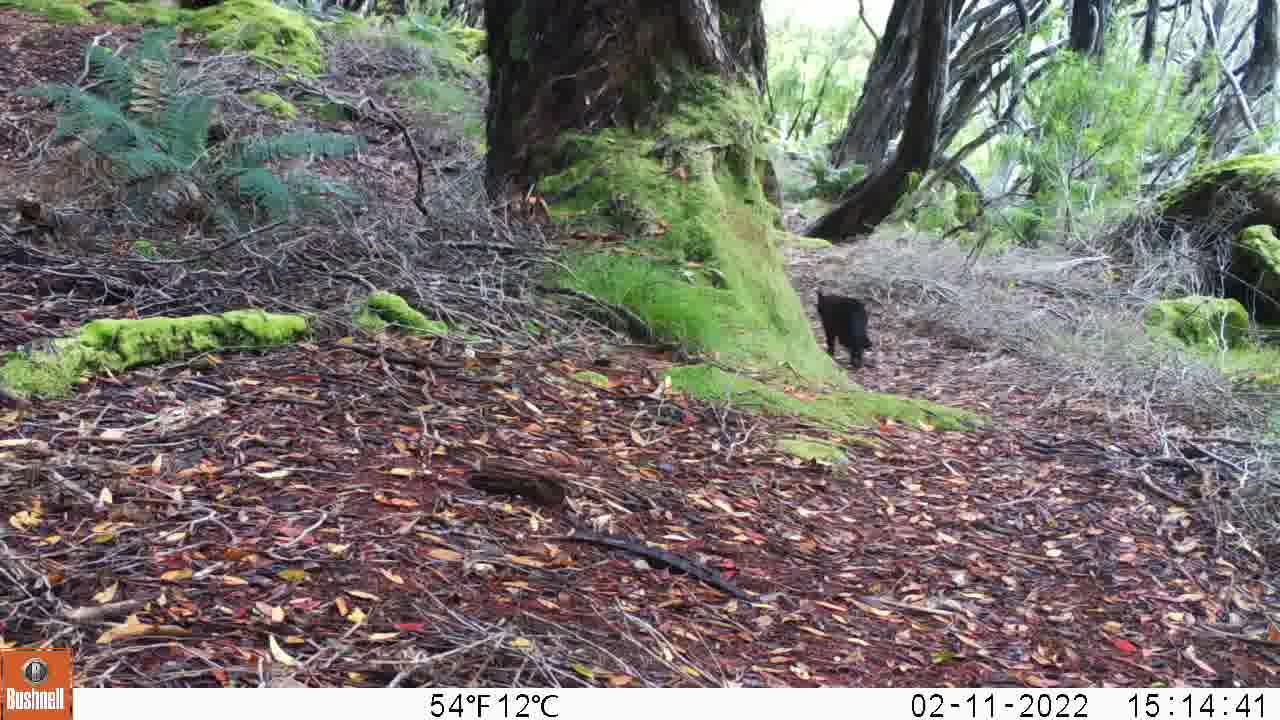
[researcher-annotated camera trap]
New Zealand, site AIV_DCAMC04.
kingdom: Animalia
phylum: Chordata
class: Mammalia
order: Carnivora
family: Felidae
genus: Felis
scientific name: Felis catus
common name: domestic cat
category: cat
Cat (domestic cat) (Felis catus).